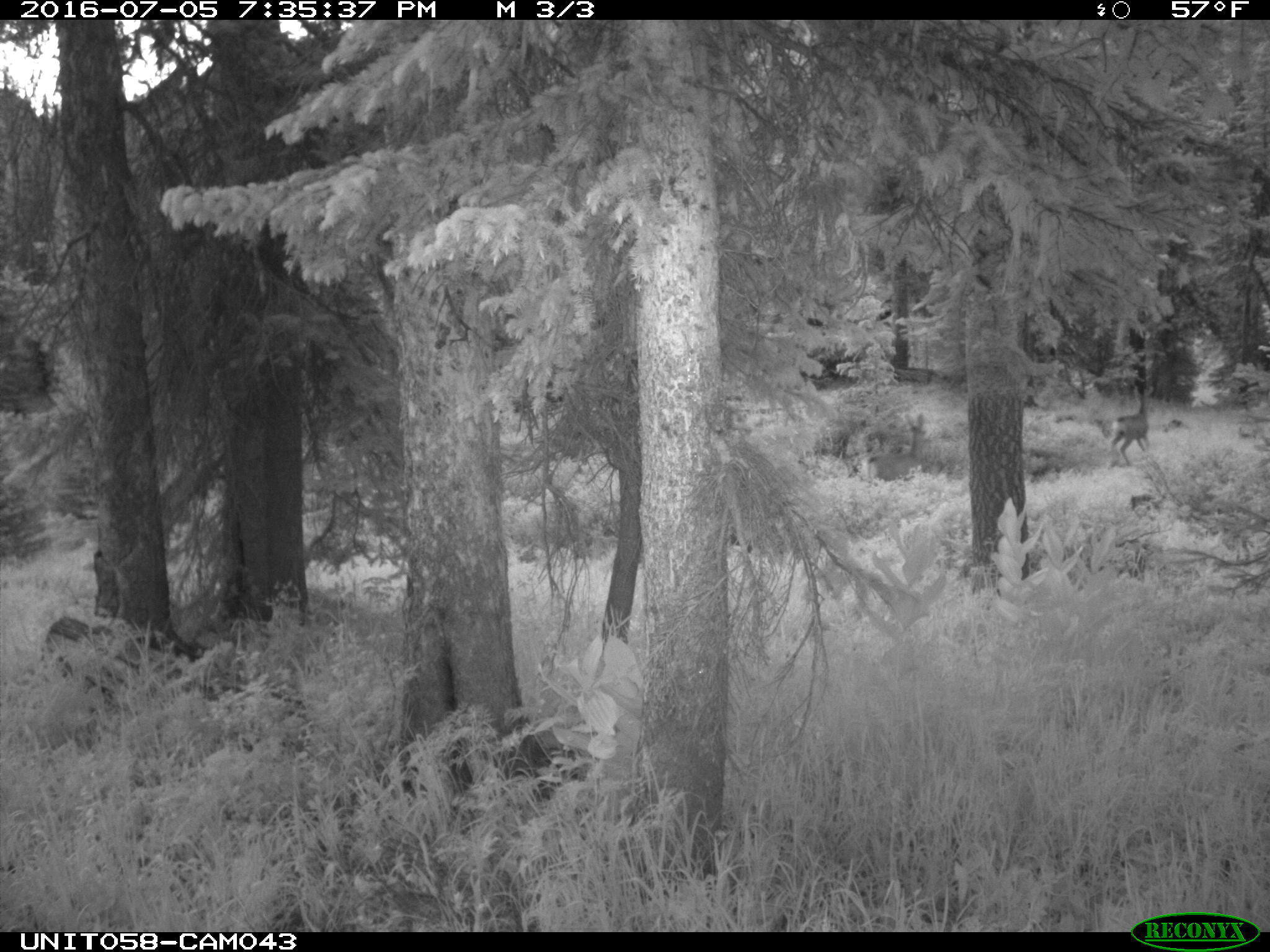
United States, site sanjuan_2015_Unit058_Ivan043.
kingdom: Animalia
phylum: Chordata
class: Mammalia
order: Artiodactyla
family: Cervidae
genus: Odocoileus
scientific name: Odocoileus hemionus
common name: mule deer